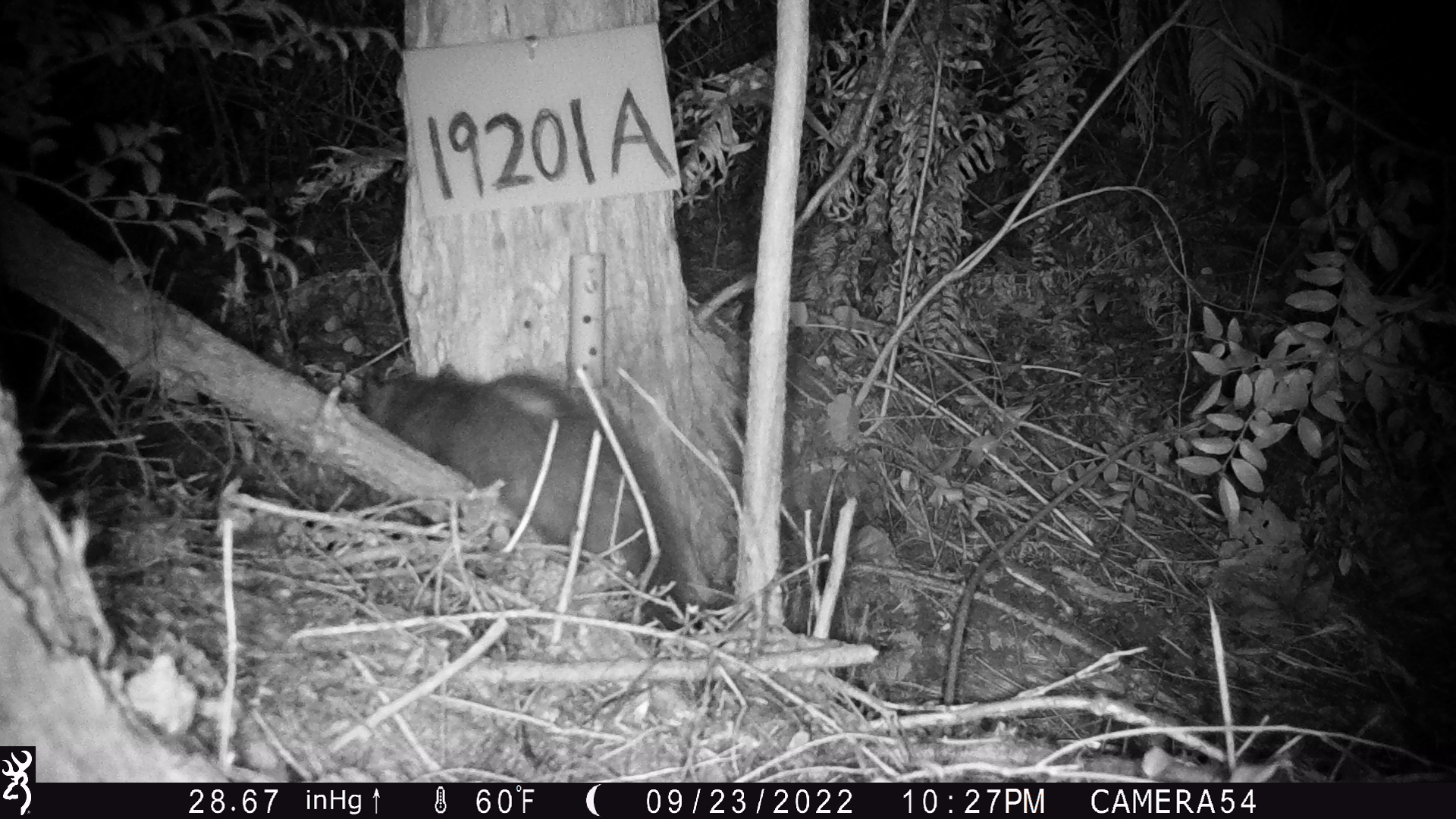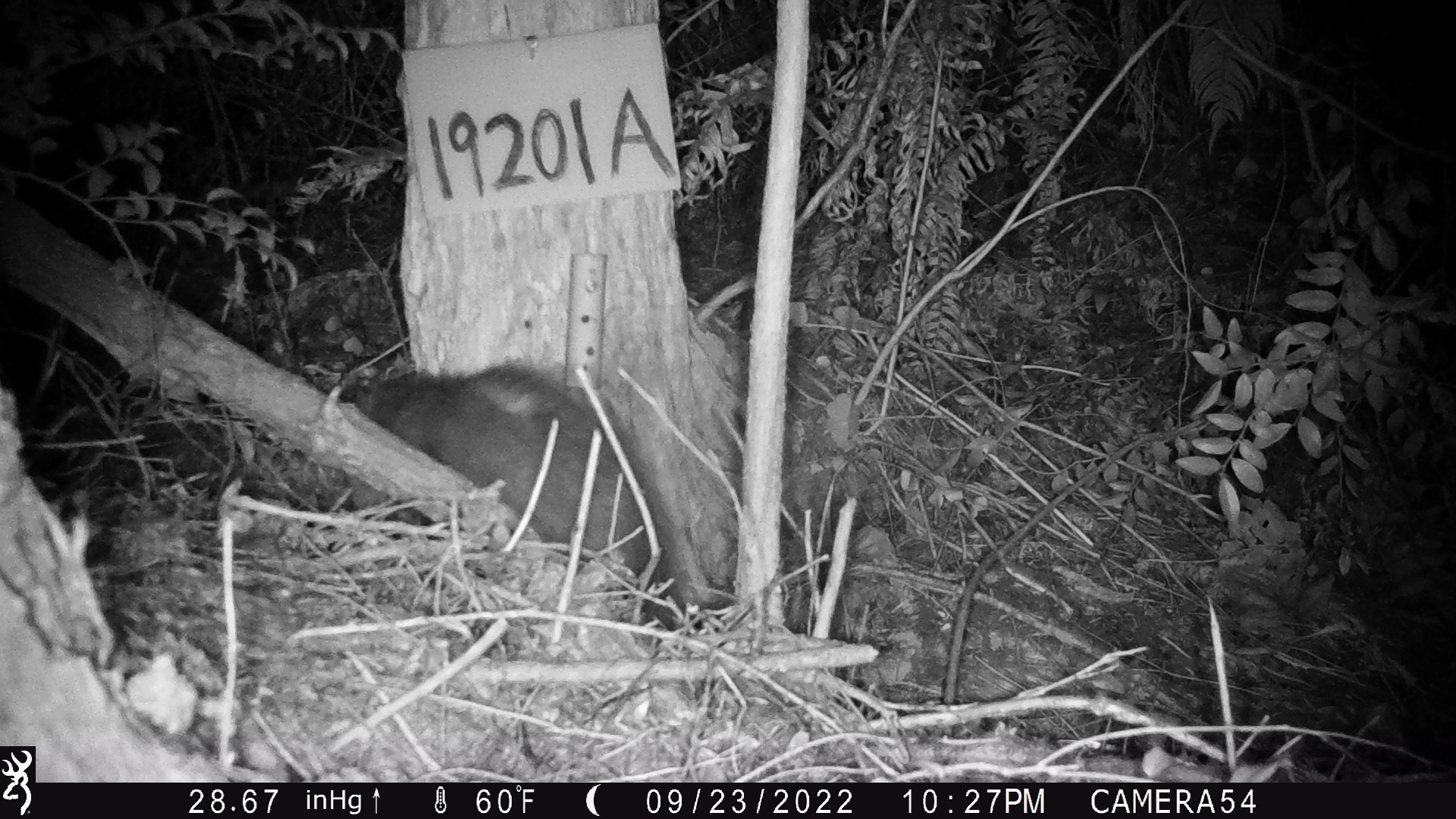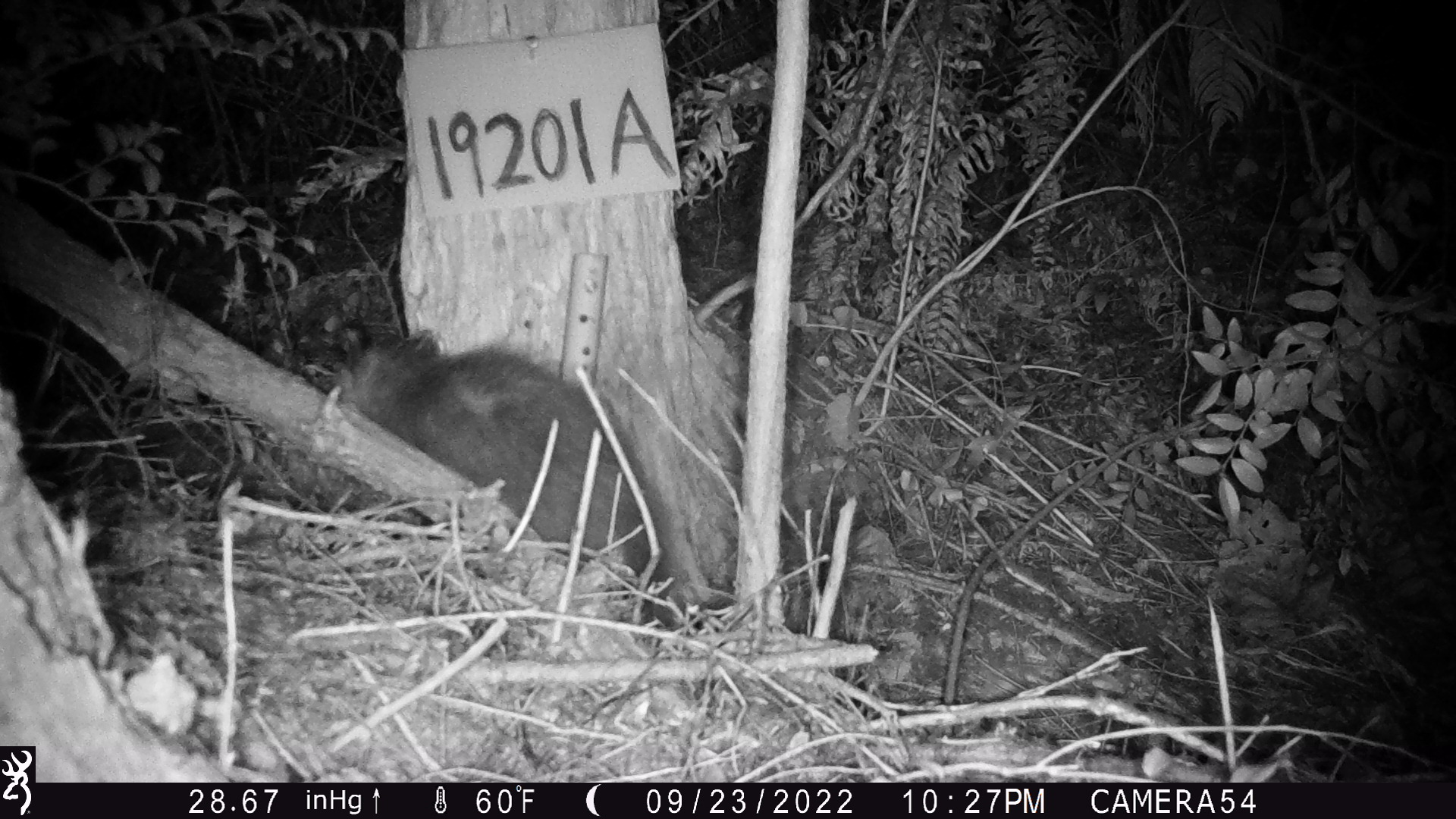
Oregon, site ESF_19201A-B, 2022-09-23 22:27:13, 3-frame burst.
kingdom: Animalia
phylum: Chordata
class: Mammalia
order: Didelphimorphia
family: Didelphidae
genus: Didelphis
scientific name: Didelphis virginiana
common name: virginia opossum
Virginia opossum (Didelphis virginiana).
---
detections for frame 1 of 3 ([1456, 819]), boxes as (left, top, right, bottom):
virginia opossum: (334, 307, 731, 687)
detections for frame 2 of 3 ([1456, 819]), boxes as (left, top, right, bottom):
virginia opossum: (296, 337, 741, 693)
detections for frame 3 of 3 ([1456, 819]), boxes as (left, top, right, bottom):
virginia opossum: (305, 284, 747, 690)